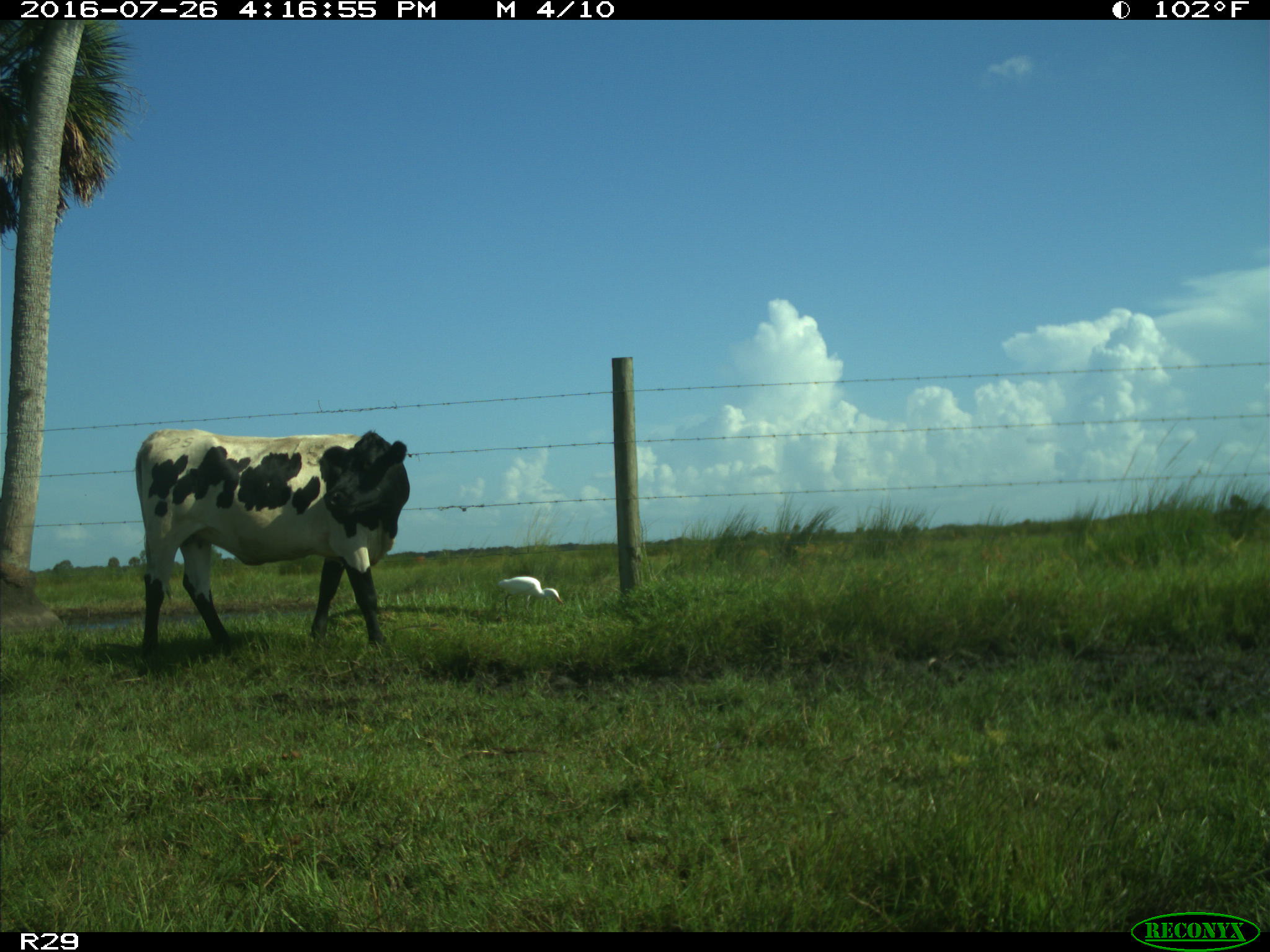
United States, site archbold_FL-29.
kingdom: Animalia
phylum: Chordata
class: Mammalia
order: Artiodactyla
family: Bovidae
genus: Bos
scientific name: Bos taurus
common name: domestic cow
Bos taurus (domestic cow).